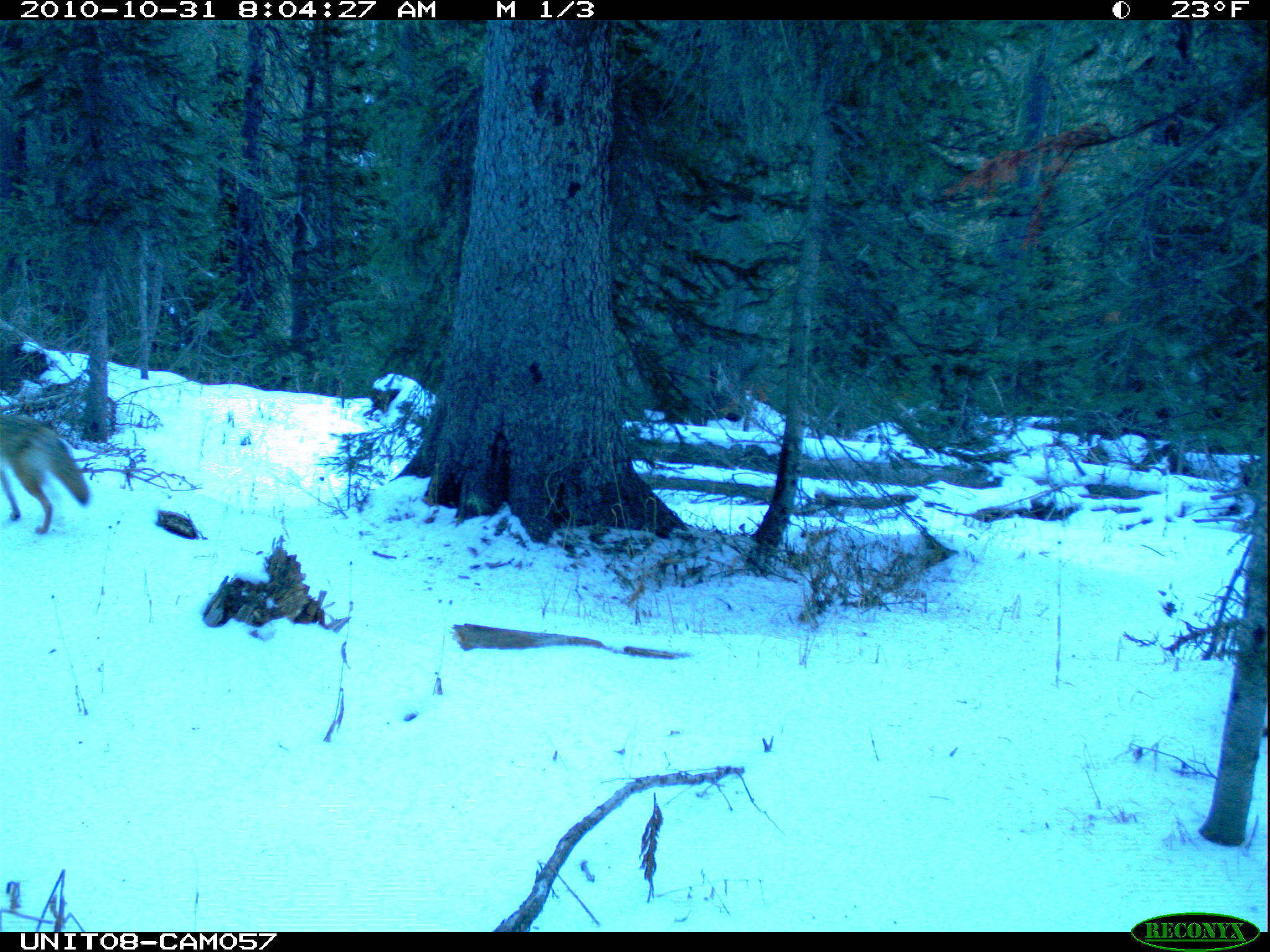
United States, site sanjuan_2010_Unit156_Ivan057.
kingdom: Animalia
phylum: Chordata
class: Mammalia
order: Carnivora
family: Canidae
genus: Canis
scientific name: Canis latrans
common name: coyote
Canis latrans (coyote).